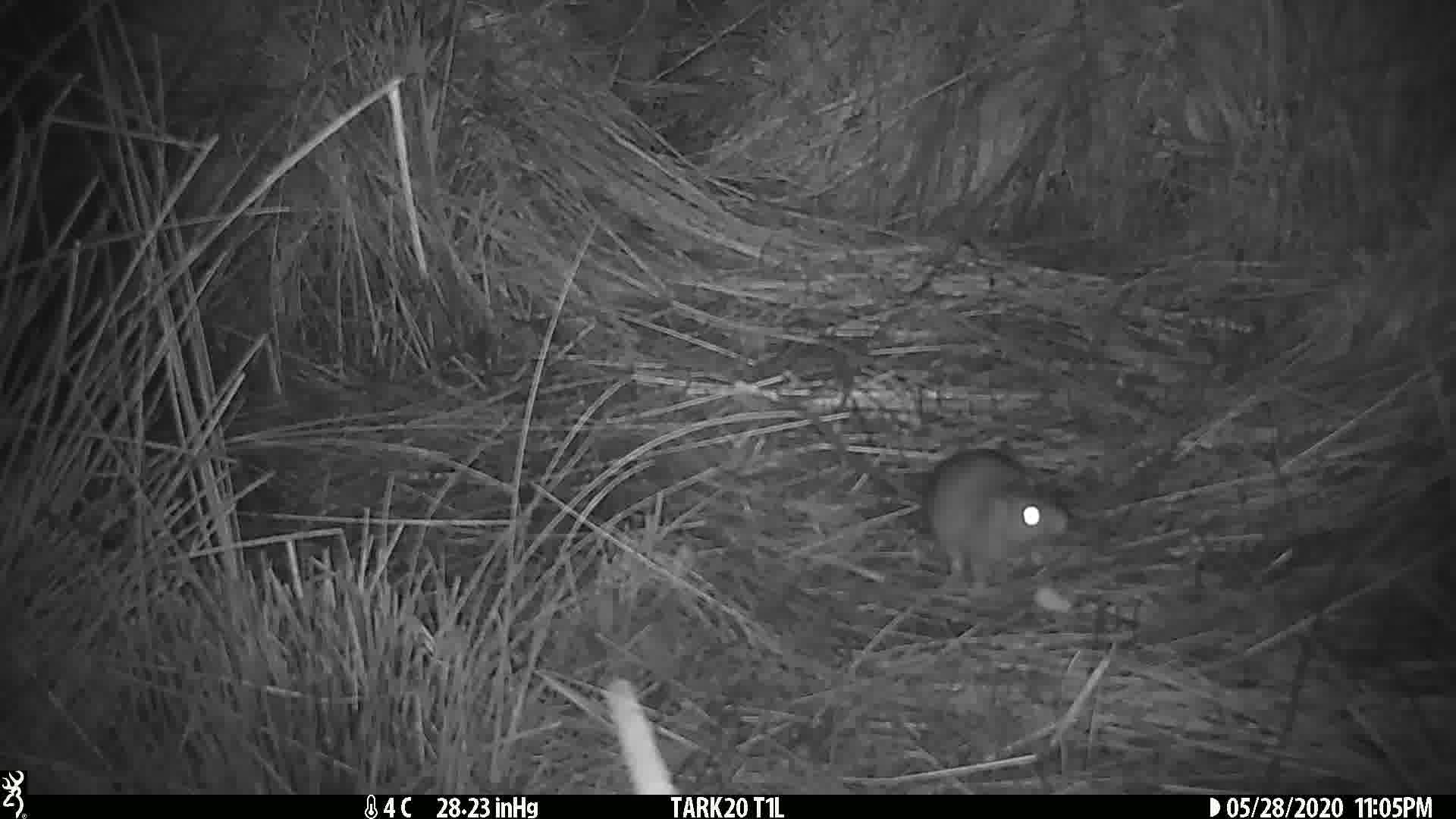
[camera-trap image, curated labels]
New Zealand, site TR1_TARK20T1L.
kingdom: Animalia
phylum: Chordata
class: Mammalia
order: Rodentia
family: Muridae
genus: Rattus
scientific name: Rattus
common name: rat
Rat (Rattus).